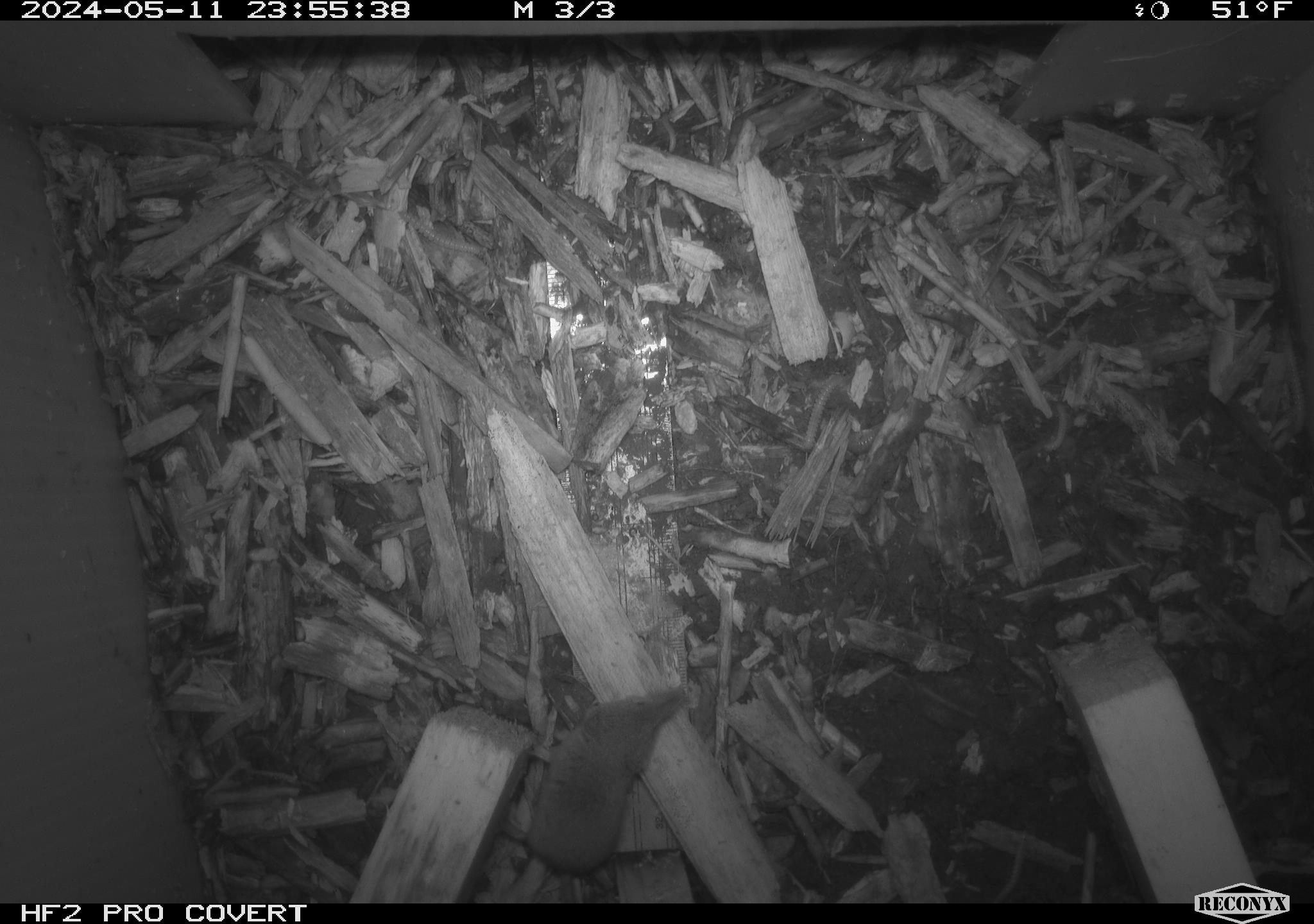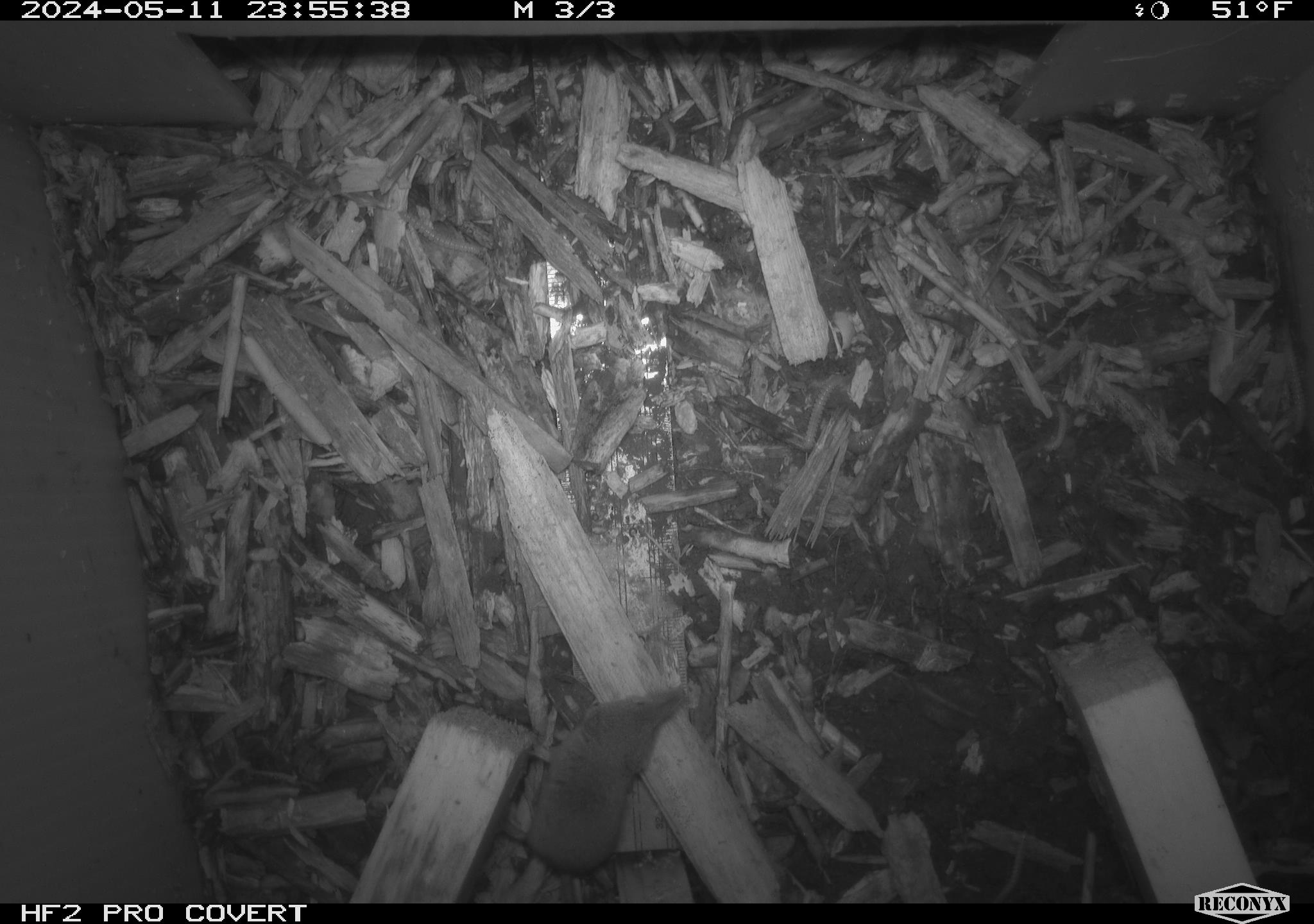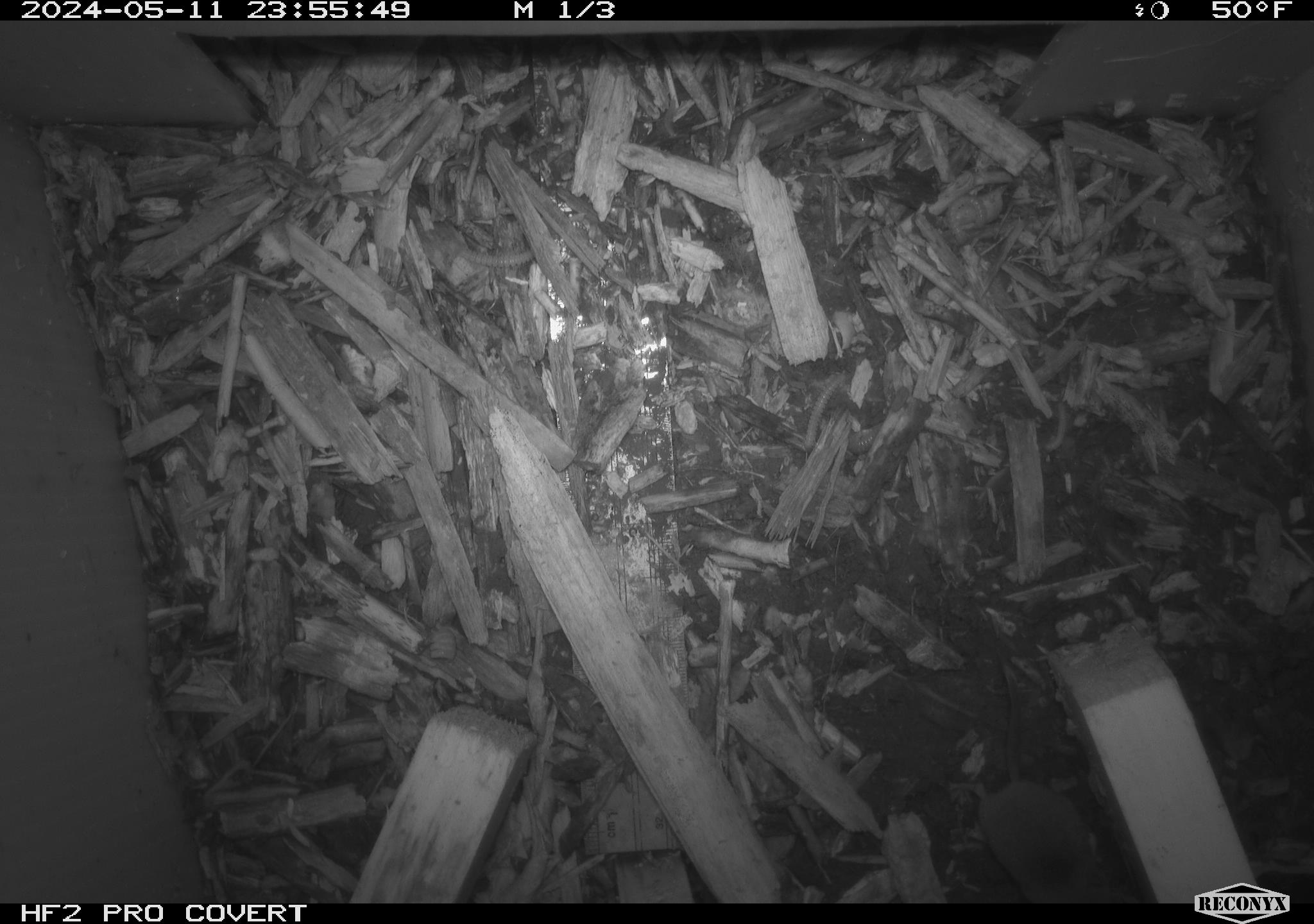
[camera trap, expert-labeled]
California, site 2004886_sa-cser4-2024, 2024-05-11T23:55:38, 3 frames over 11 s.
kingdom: Animalia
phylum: Chordata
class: Mammalia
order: Eulipotyphla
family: Soricidae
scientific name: Soricidae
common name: shrews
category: soricidae family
Soricidae family (shrews) (Soricidae).